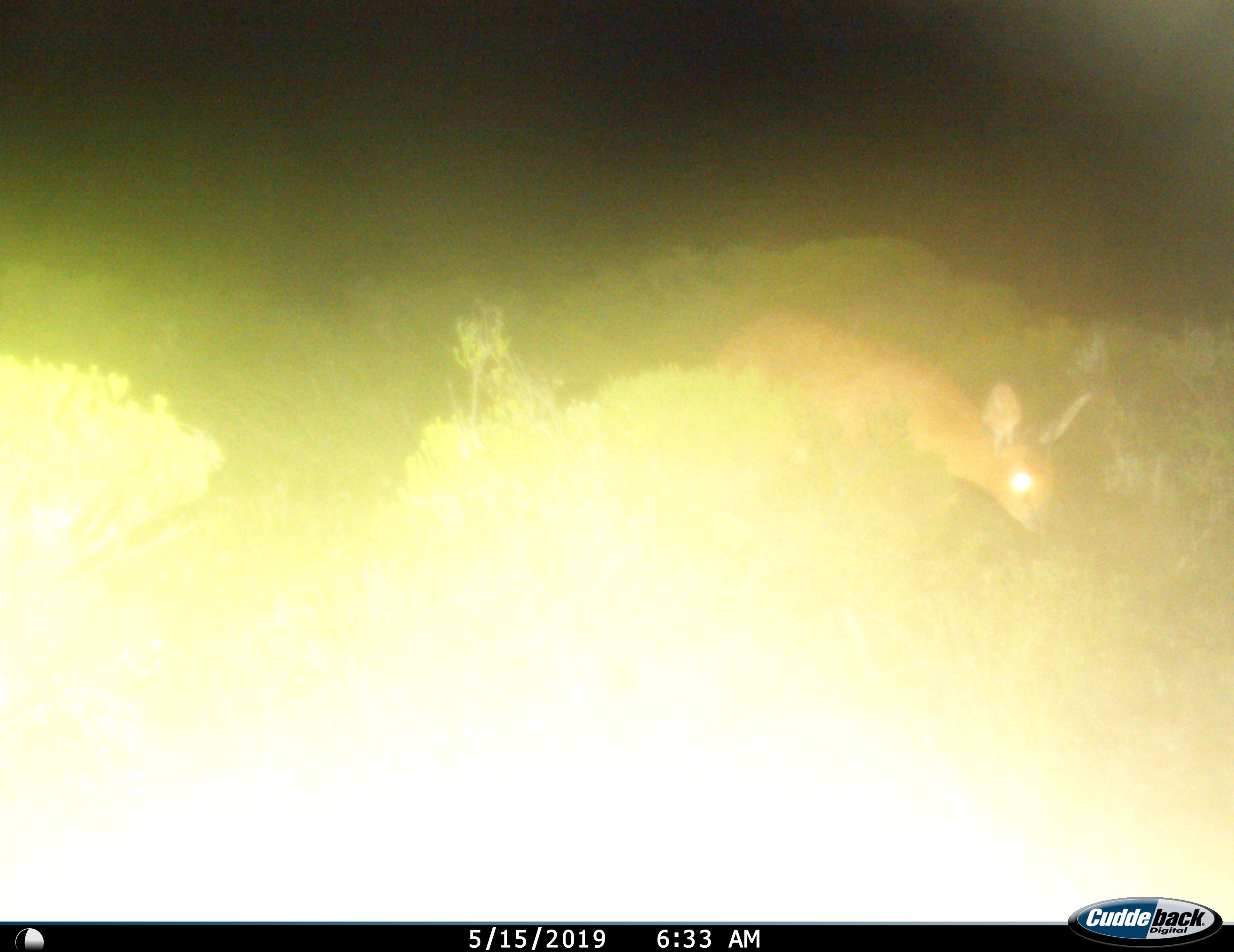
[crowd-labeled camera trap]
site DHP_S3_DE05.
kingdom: Animalia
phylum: Chordata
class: Mammalia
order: Artiodactyla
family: Bovidae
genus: Raphicerus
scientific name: Raphicerus melanotis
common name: grysbok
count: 1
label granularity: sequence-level